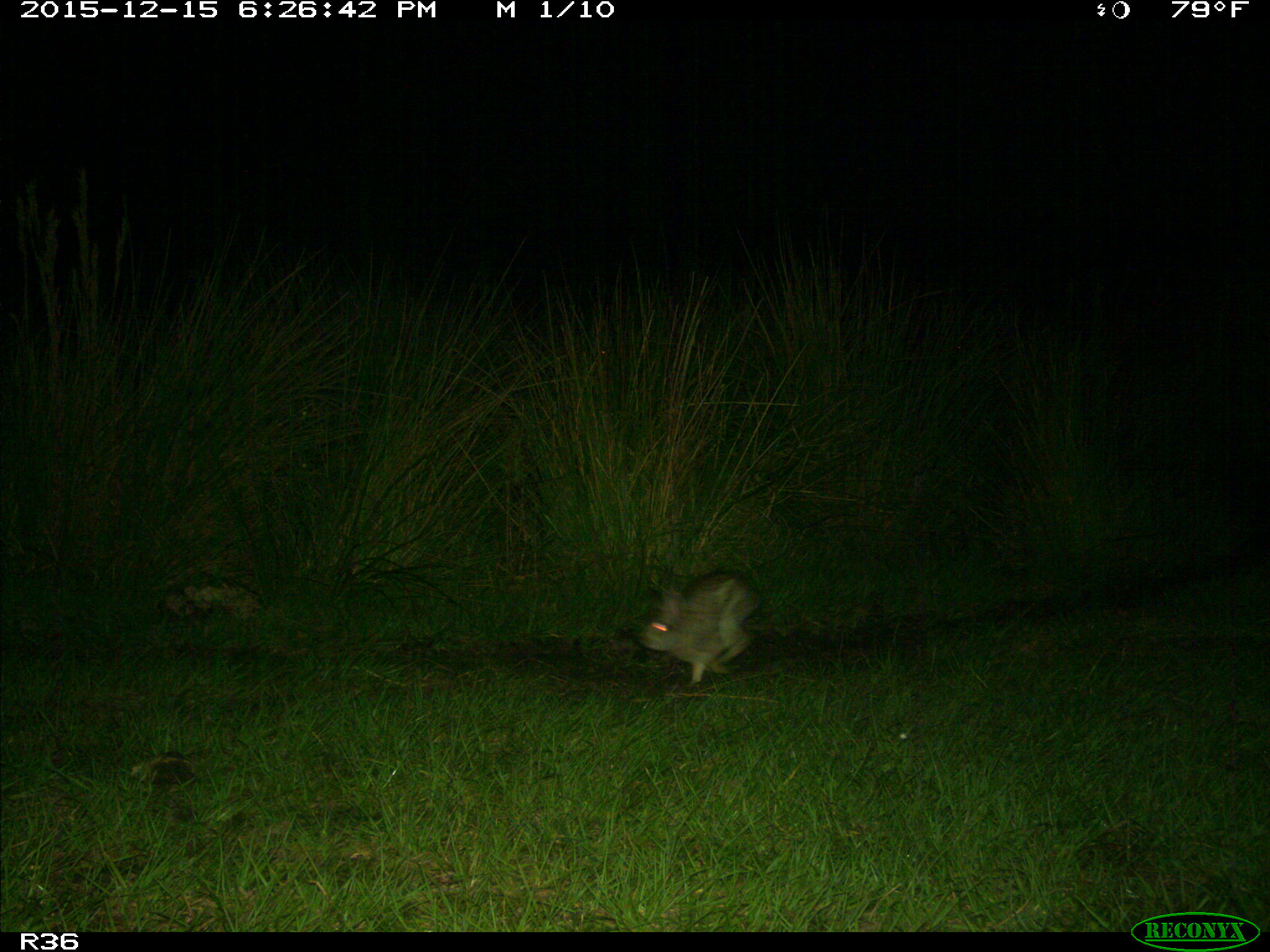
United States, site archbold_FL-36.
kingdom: Animalia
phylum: Chordata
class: Mammalia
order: Lagomorpha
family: Leporidae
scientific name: Leporidae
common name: rabbits and hares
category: unidentified rabbit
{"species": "unidentified rabbit (rabbits and hares) (Leporidae)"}